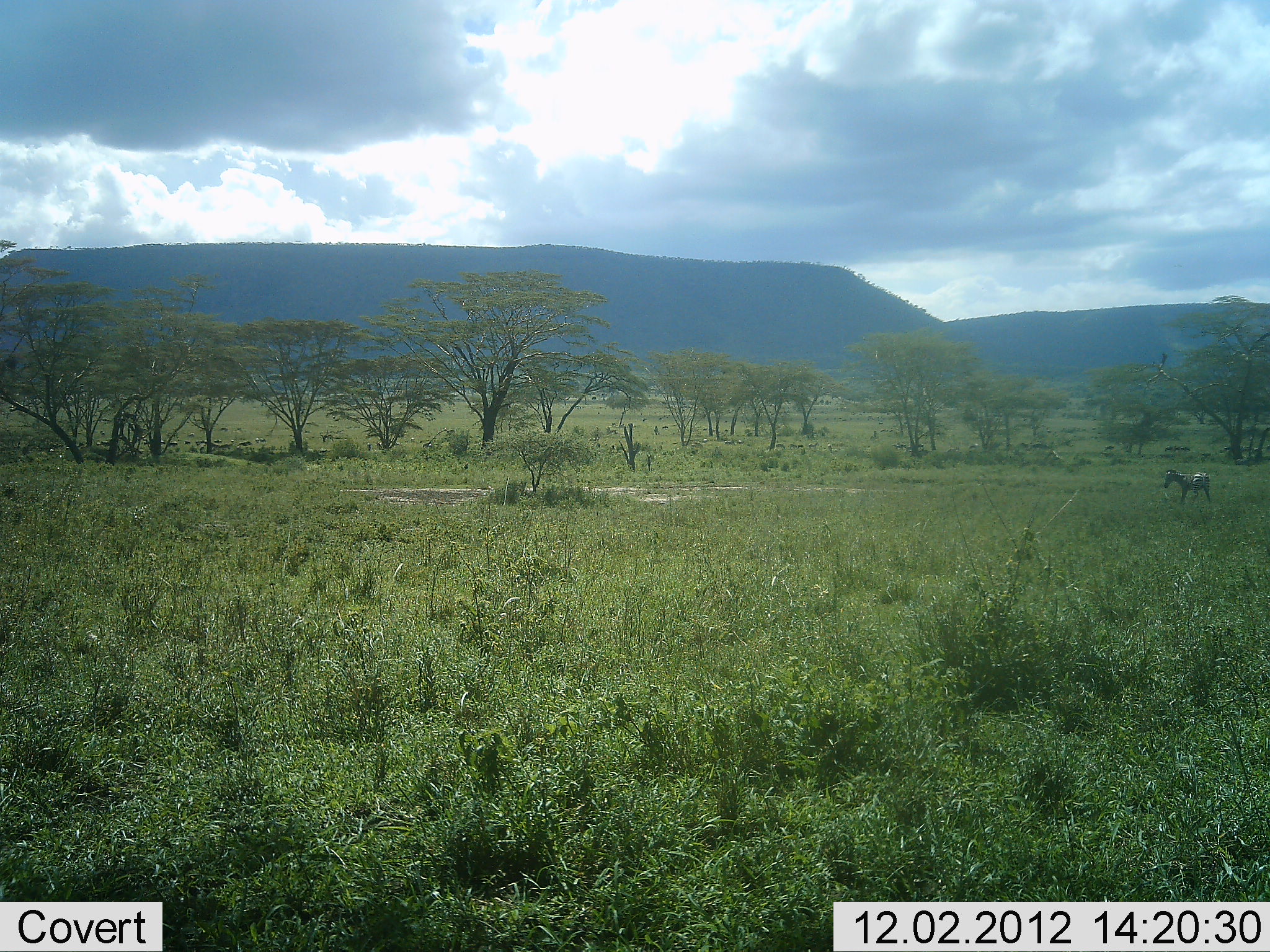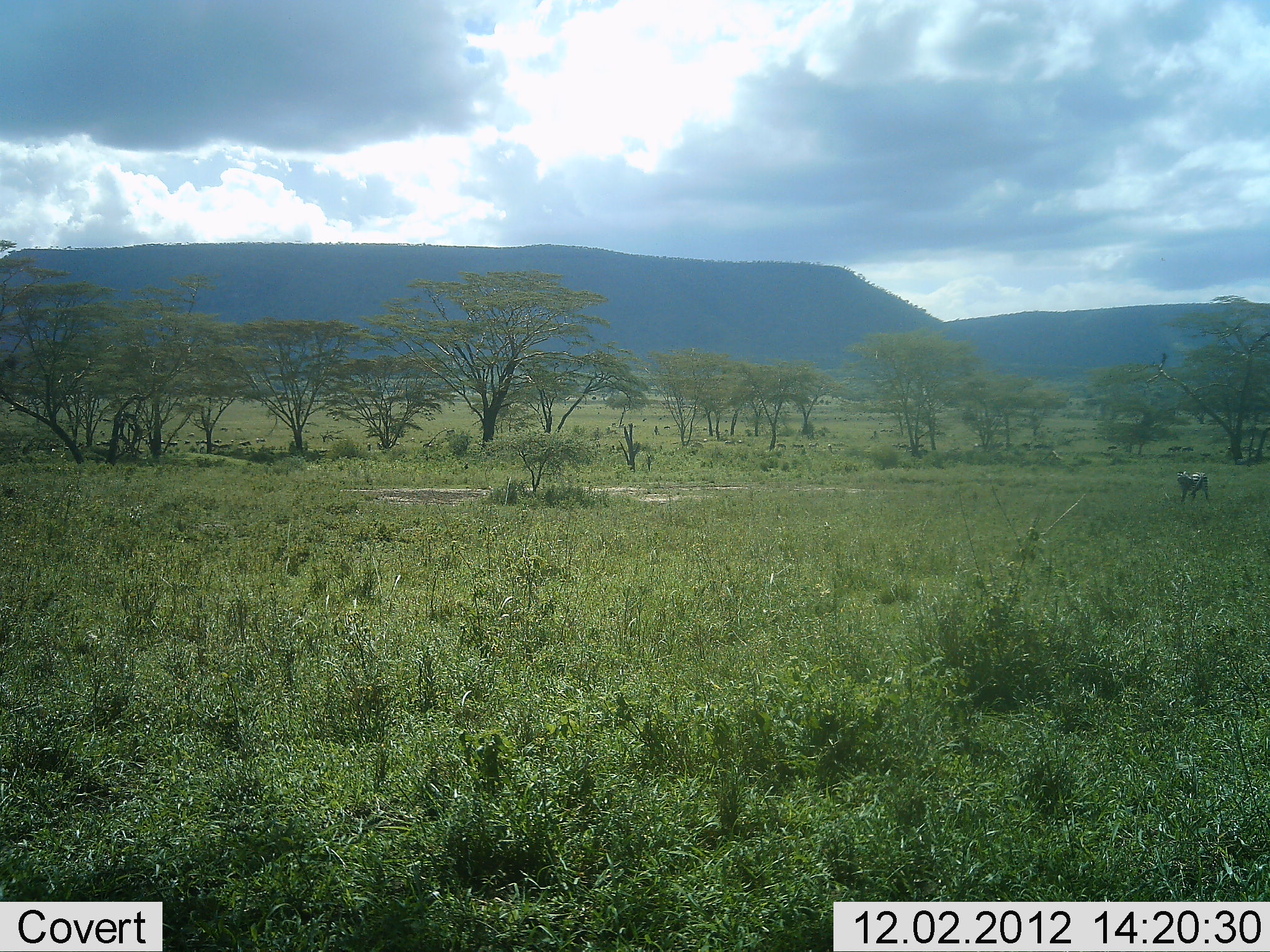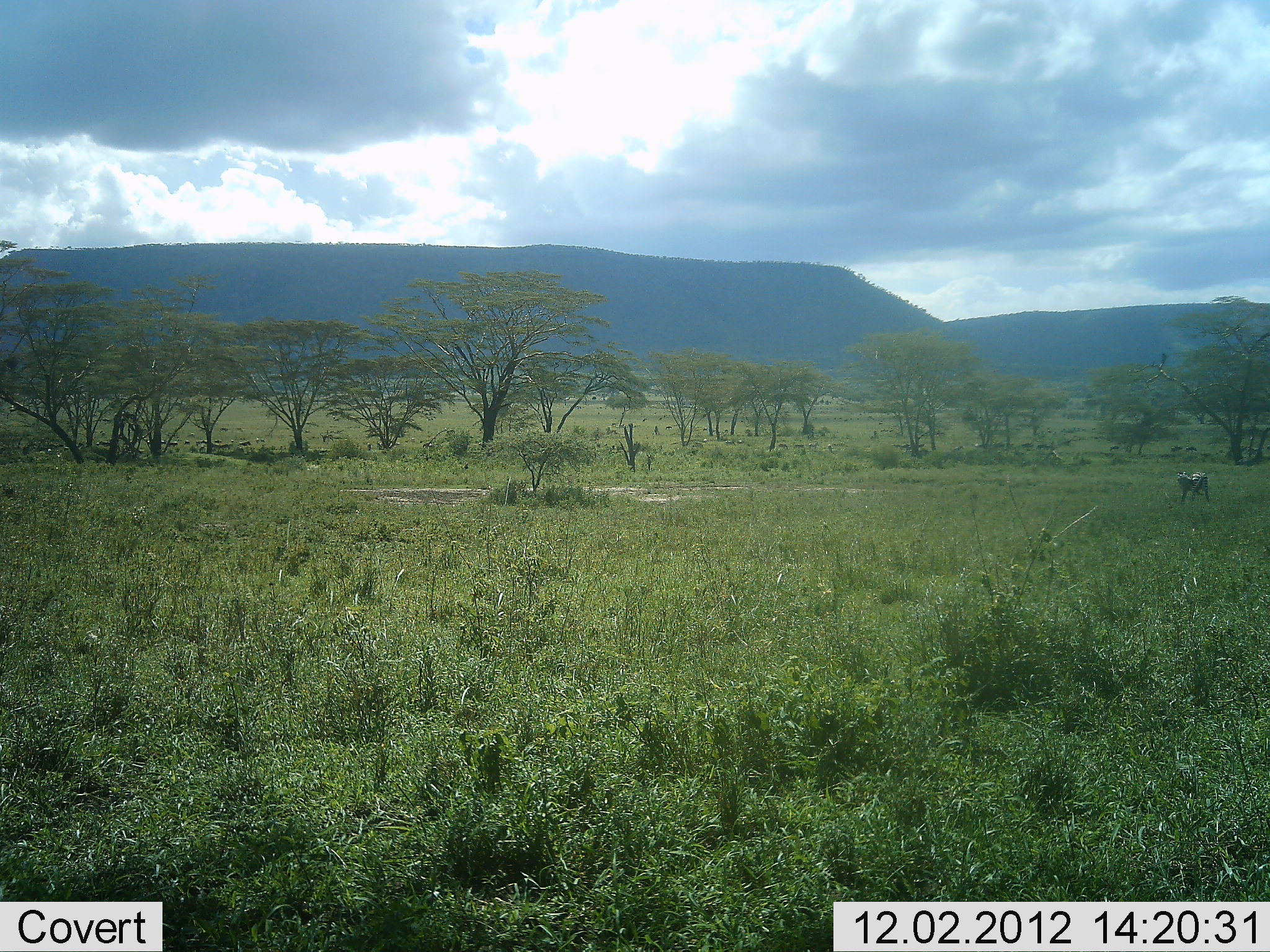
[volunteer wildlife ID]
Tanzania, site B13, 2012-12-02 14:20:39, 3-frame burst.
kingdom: Animalia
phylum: Chordata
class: Mammalia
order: Perissodactyla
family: Equidae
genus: Equus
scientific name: Equus quagga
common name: plains zebra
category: zebra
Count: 1.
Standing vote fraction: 100%.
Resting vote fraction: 0%.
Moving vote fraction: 0%.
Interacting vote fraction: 0%.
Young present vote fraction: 0%.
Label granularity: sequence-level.